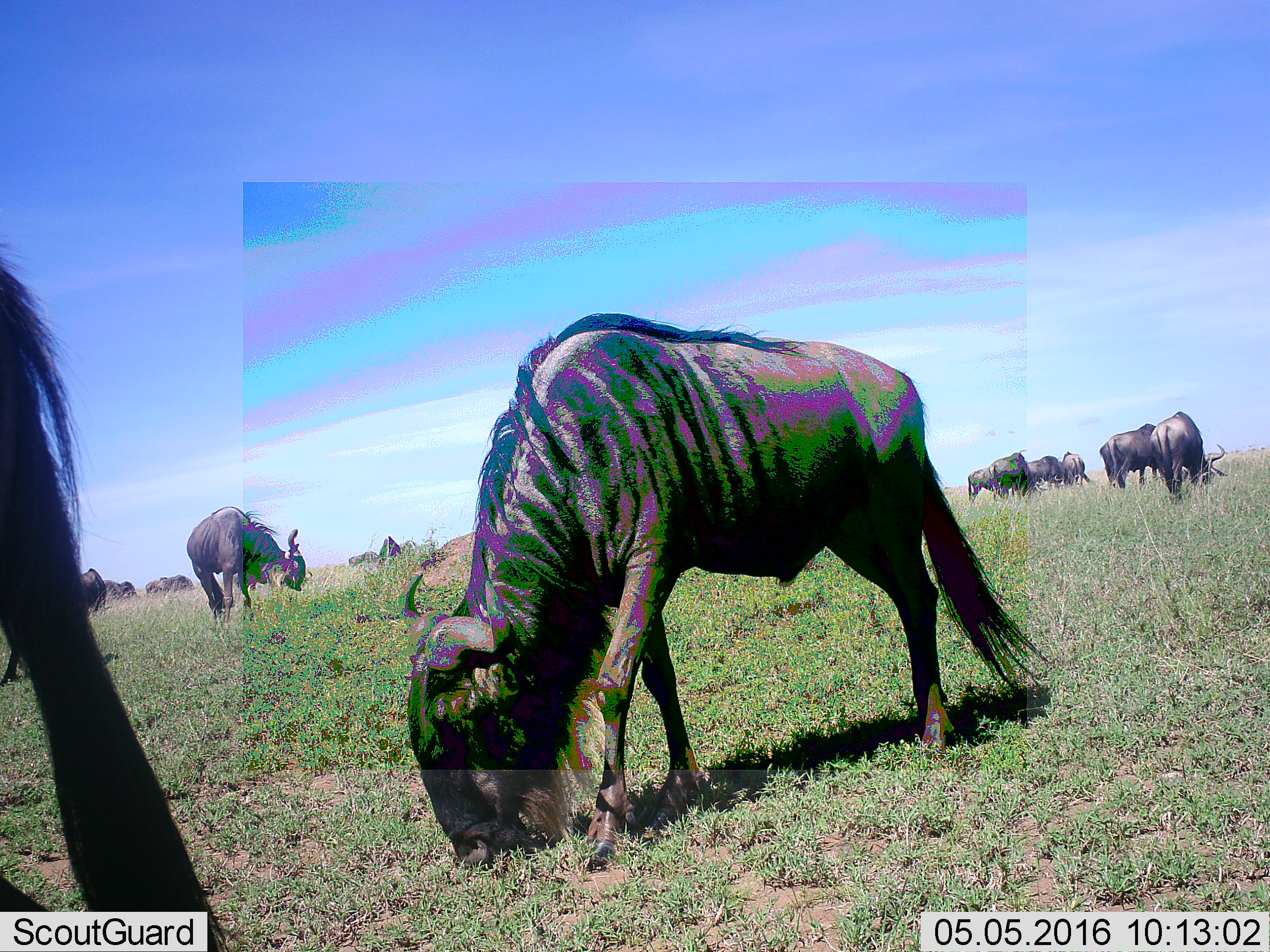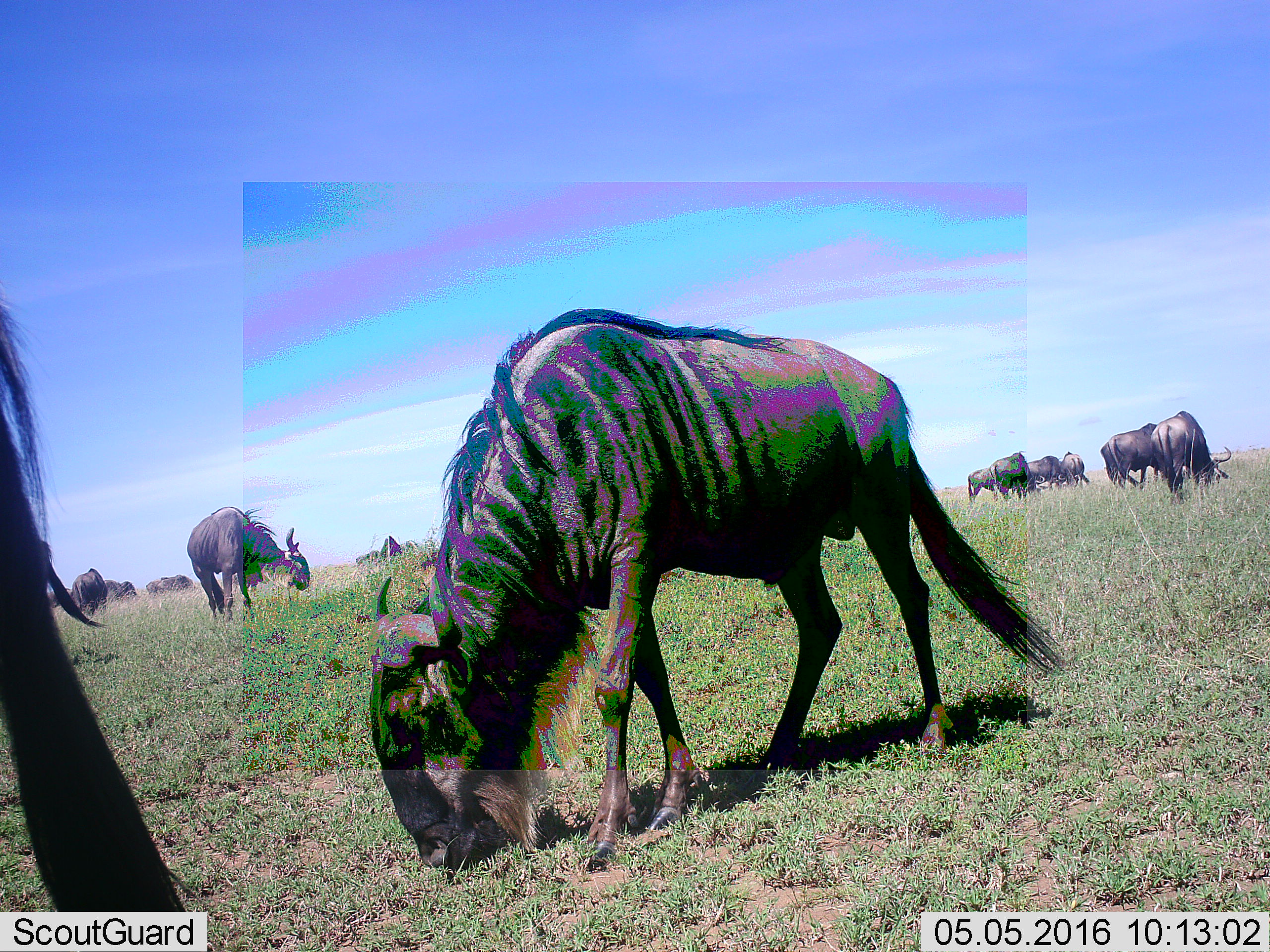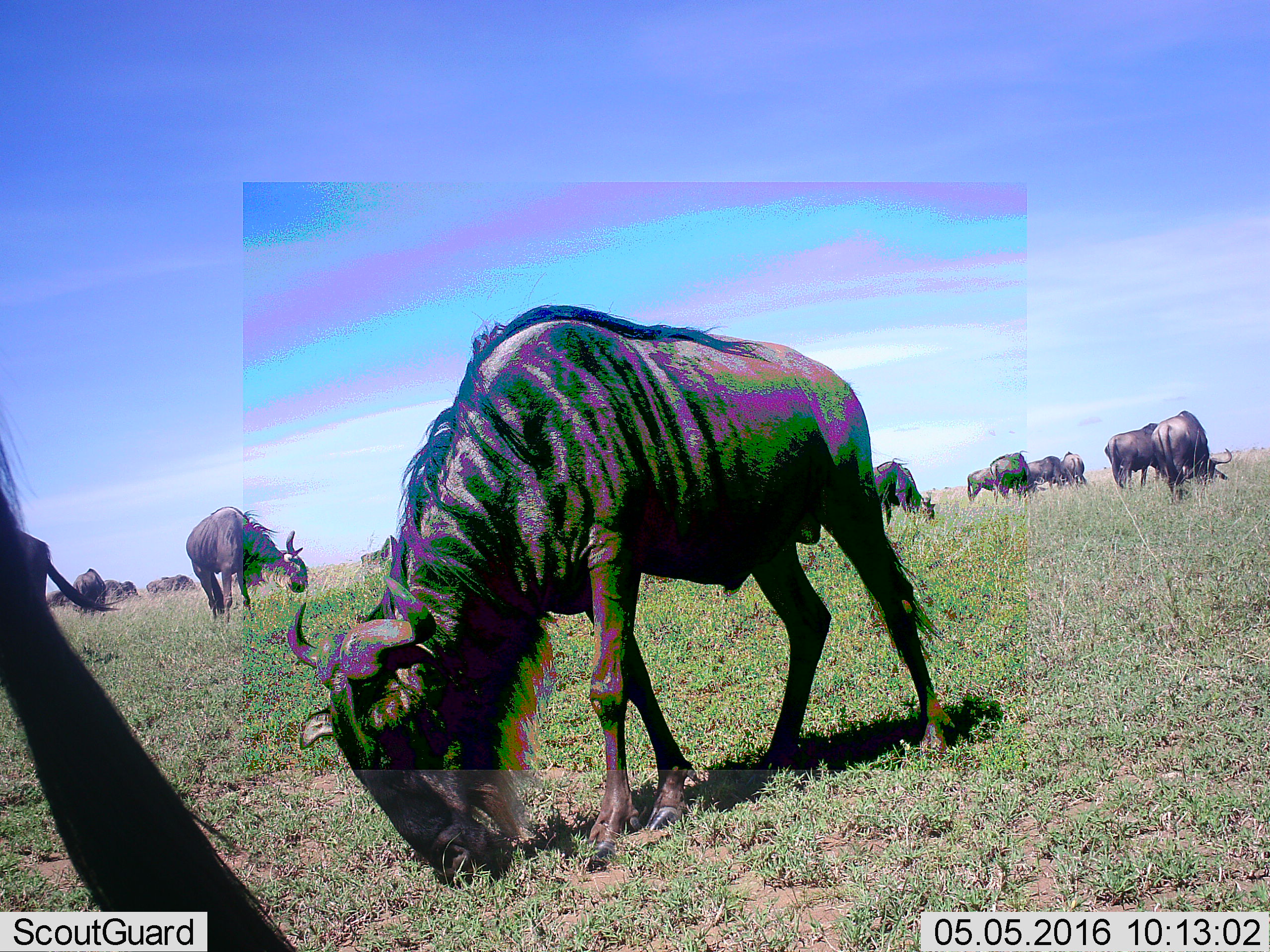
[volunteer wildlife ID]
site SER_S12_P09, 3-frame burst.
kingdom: Animalia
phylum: Chordata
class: Mammalia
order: Artiodactyla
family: Bovidae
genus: Connochaetes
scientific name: Connochaetes taurinus taurinus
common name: blue wildebeest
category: wildebeestblue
Wildebeestblue (blue wildebeest) (Connochaetes taurinus taurinus), count 11-50. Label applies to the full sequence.